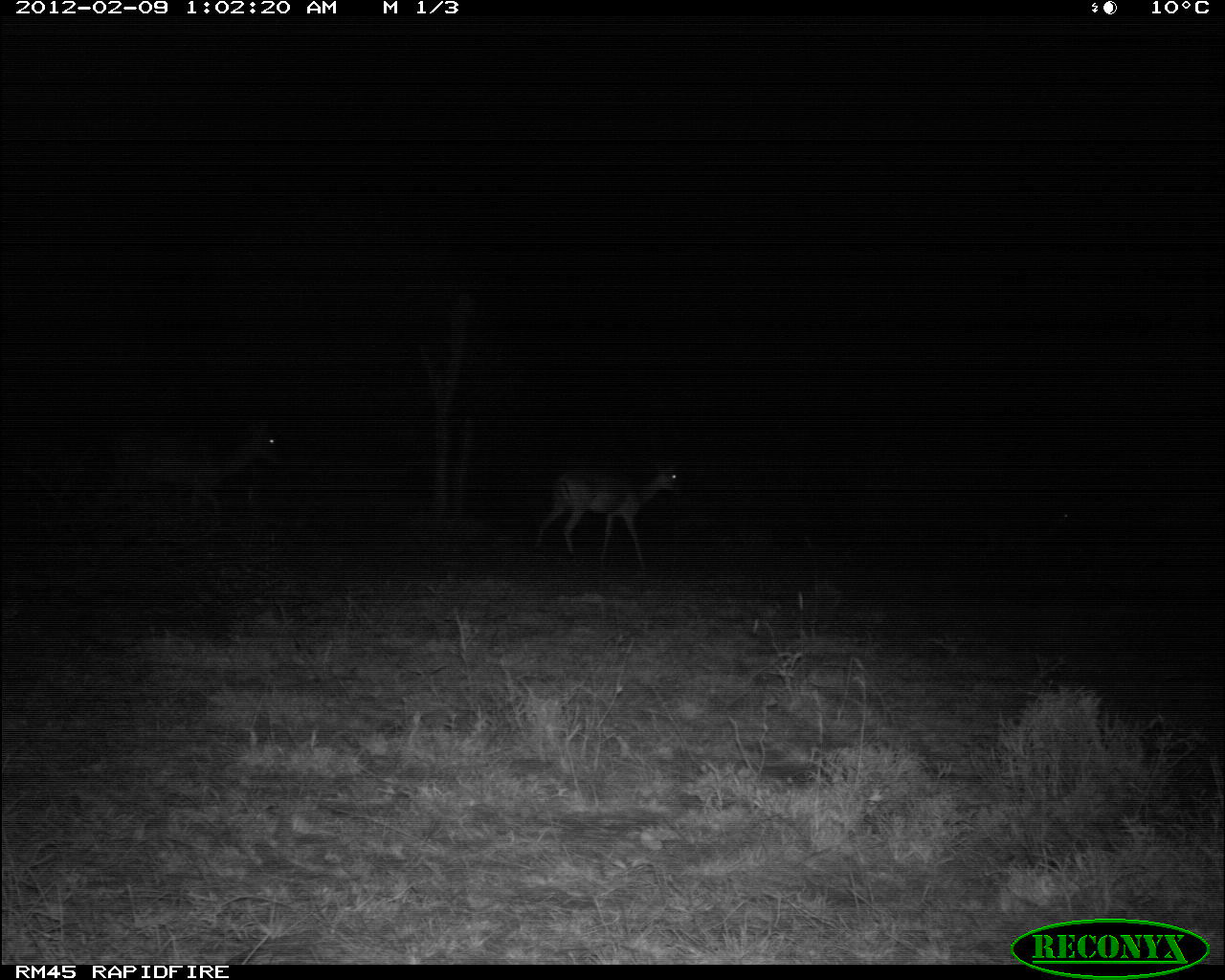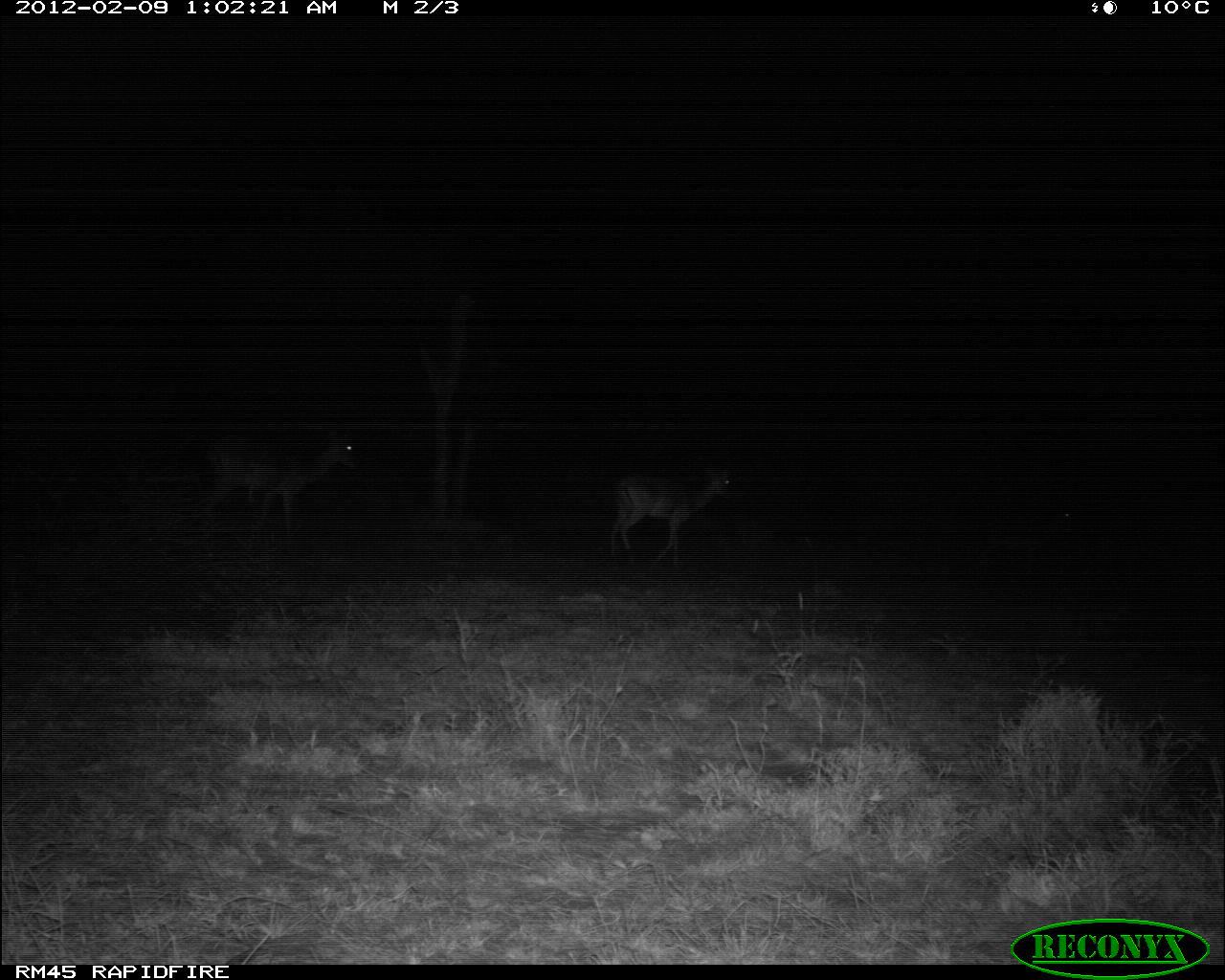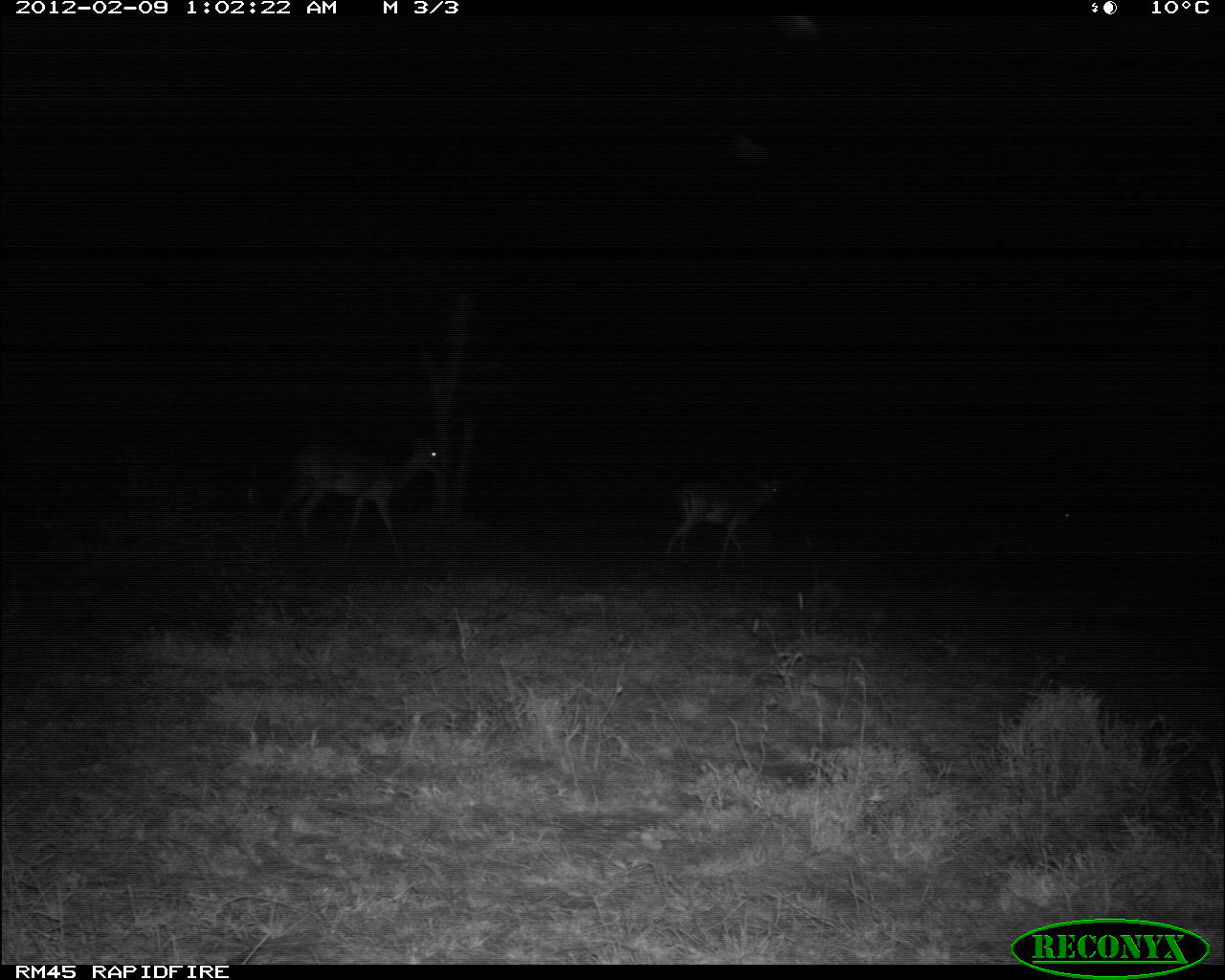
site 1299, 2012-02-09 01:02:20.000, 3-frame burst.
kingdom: Animalia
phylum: Chordata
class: Mammalia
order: Artiodactyla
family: Bovidae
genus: Aepyceros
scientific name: Aepyceros melampus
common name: impala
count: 2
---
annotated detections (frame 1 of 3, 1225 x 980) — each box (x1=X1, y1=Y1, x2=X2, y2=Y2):
aepyceros melampus: (x1=82, y1=411, x2=286, y2=538); (x1=531, y1=457, x2=686, y2=573); (x1=959, y1=488, x2=1086, y2=589)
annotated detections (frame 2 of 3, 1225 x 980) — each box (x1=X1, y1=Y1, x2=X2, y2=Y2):
aepyceros melampus: (x1=195, y1=424, x2=361, y2=555); (x1=606, y1=457, x2=738, y2=570); (x1=964, y1=504, x2=1076, y2=589)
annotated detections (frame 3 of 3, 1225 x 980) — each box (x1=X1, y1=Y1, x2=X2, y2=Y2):
aepyceros melampus: (x1=265, y1=428, x2=450, y2=564); (x1=661, y1=469, x2=782, y2=568); (x1=957, y1=496, x2=1081, y2=578)